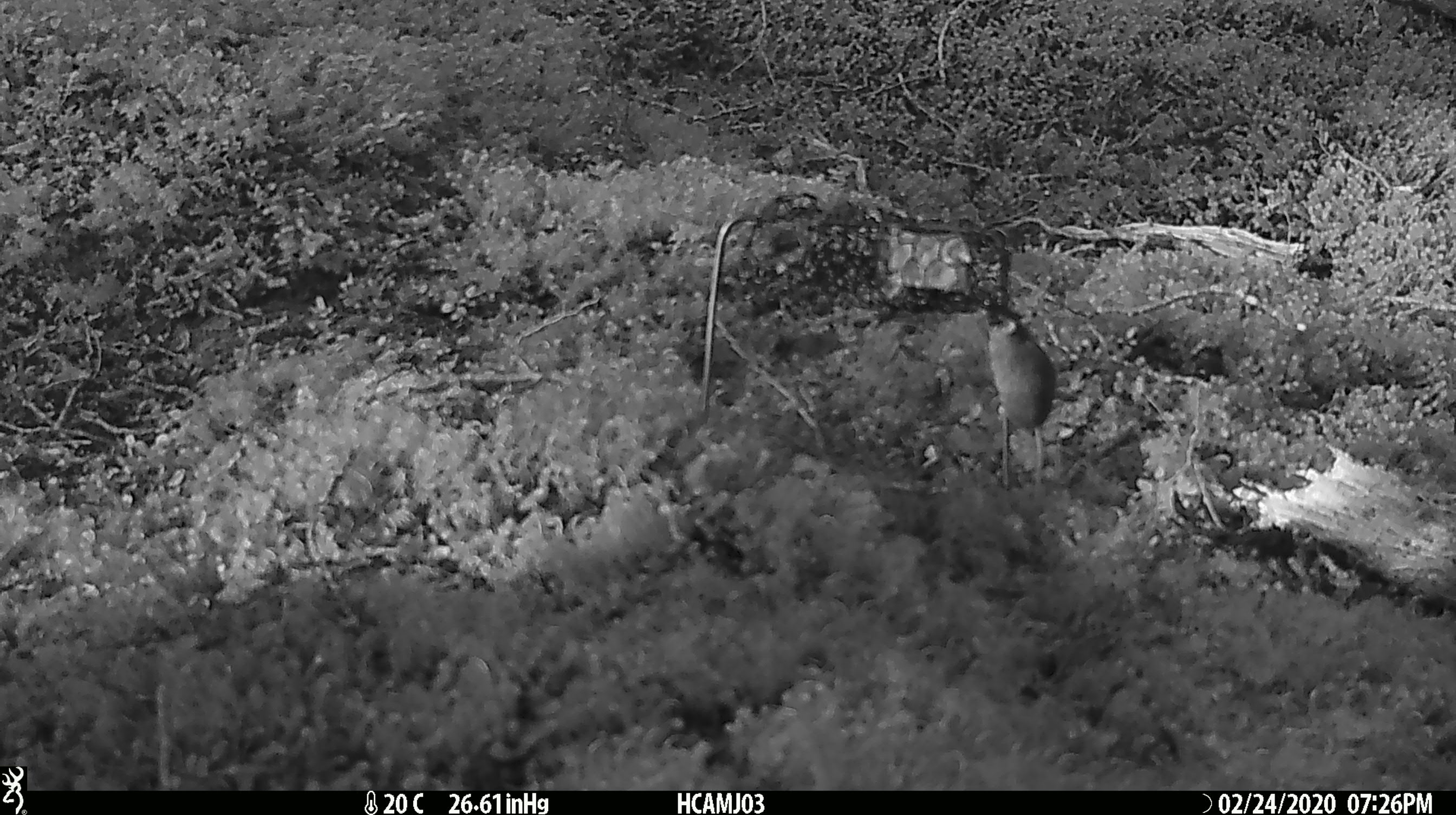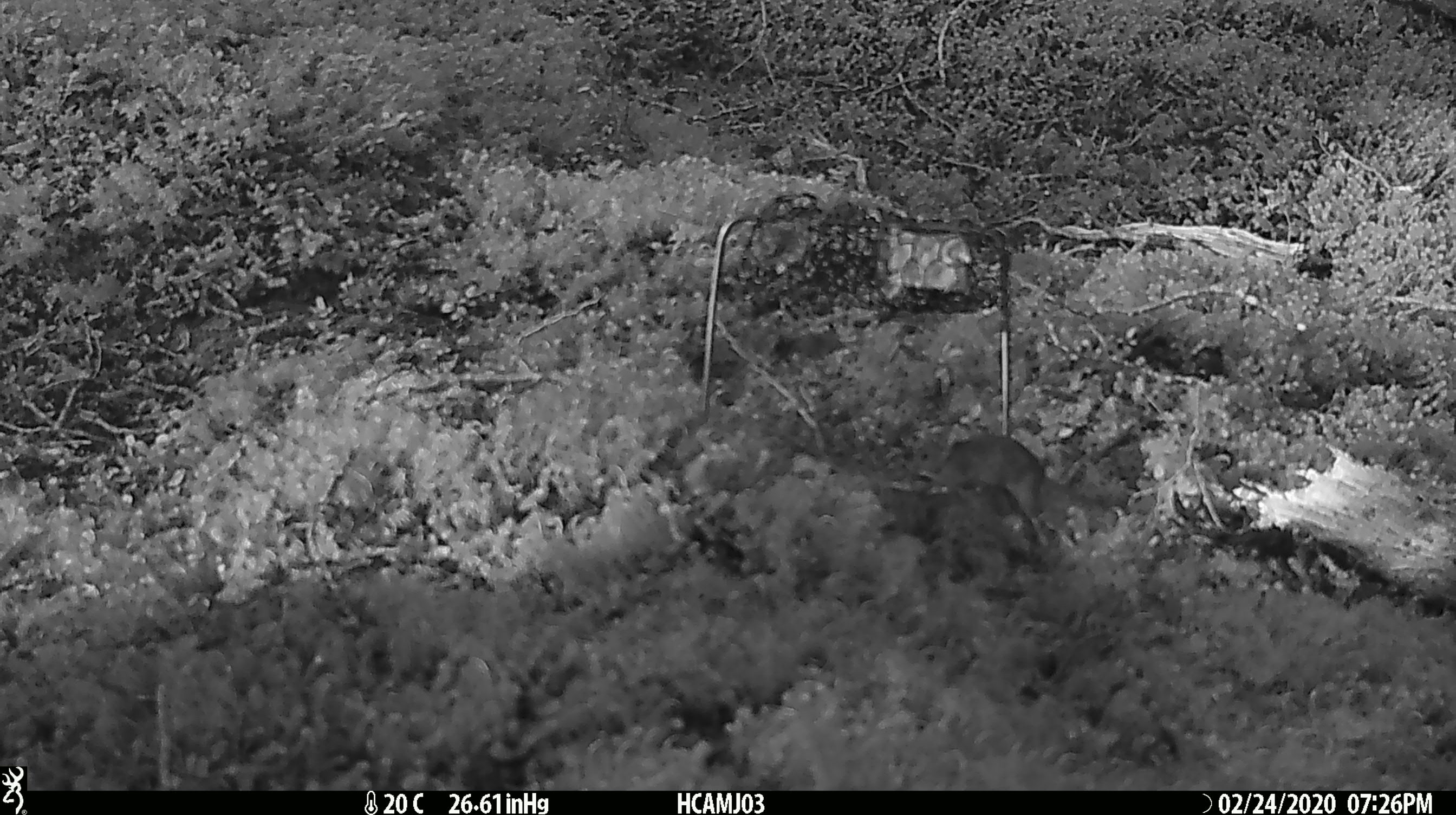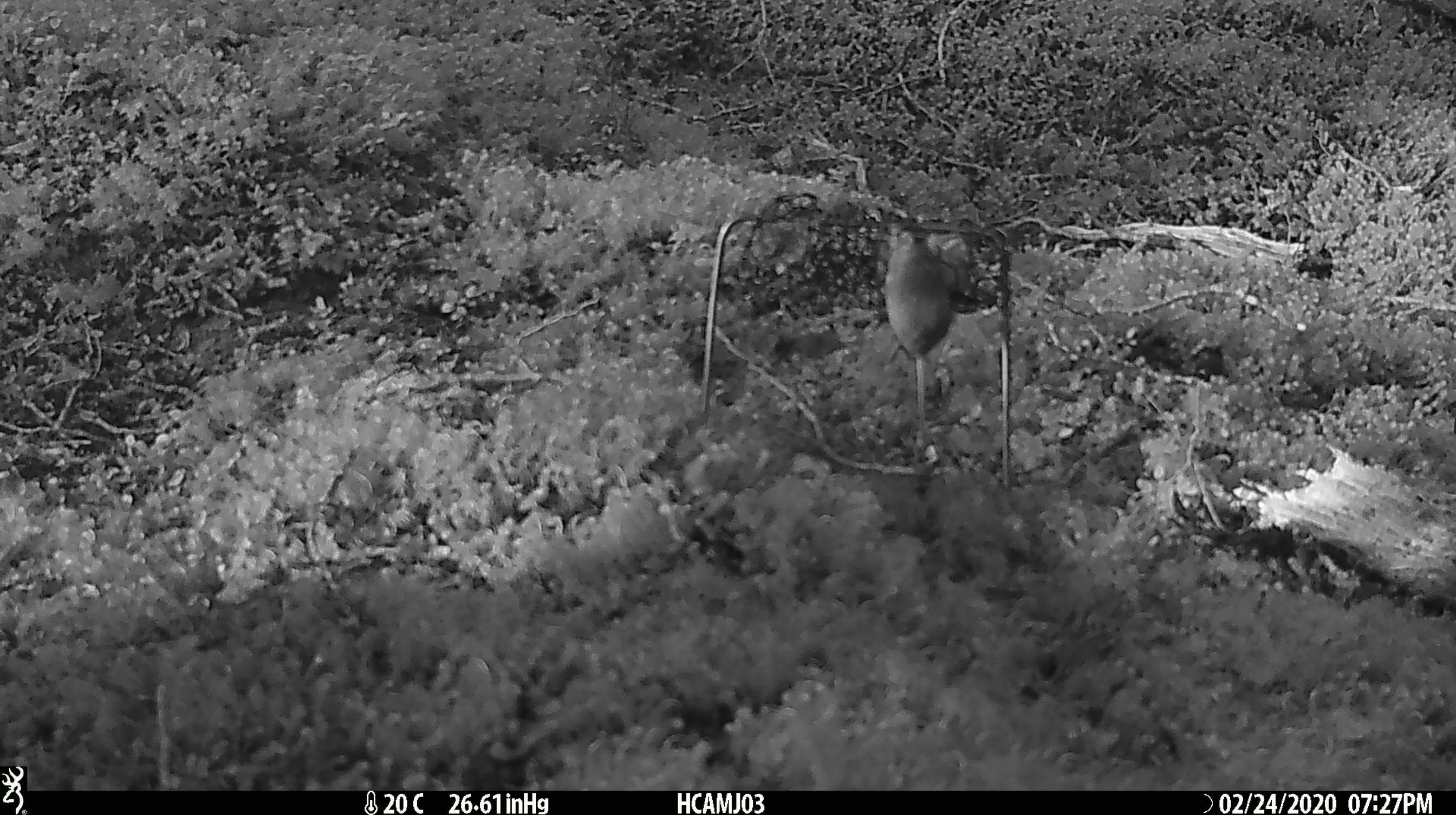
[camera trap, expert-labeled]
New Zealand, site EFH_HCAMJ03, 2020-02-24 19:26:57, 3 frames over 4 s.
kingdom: Animalia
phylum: Chordata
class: Mammalia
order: Rodentia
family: Muridae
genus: Mus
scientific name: Mus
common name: mouse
Mouse (Mus).